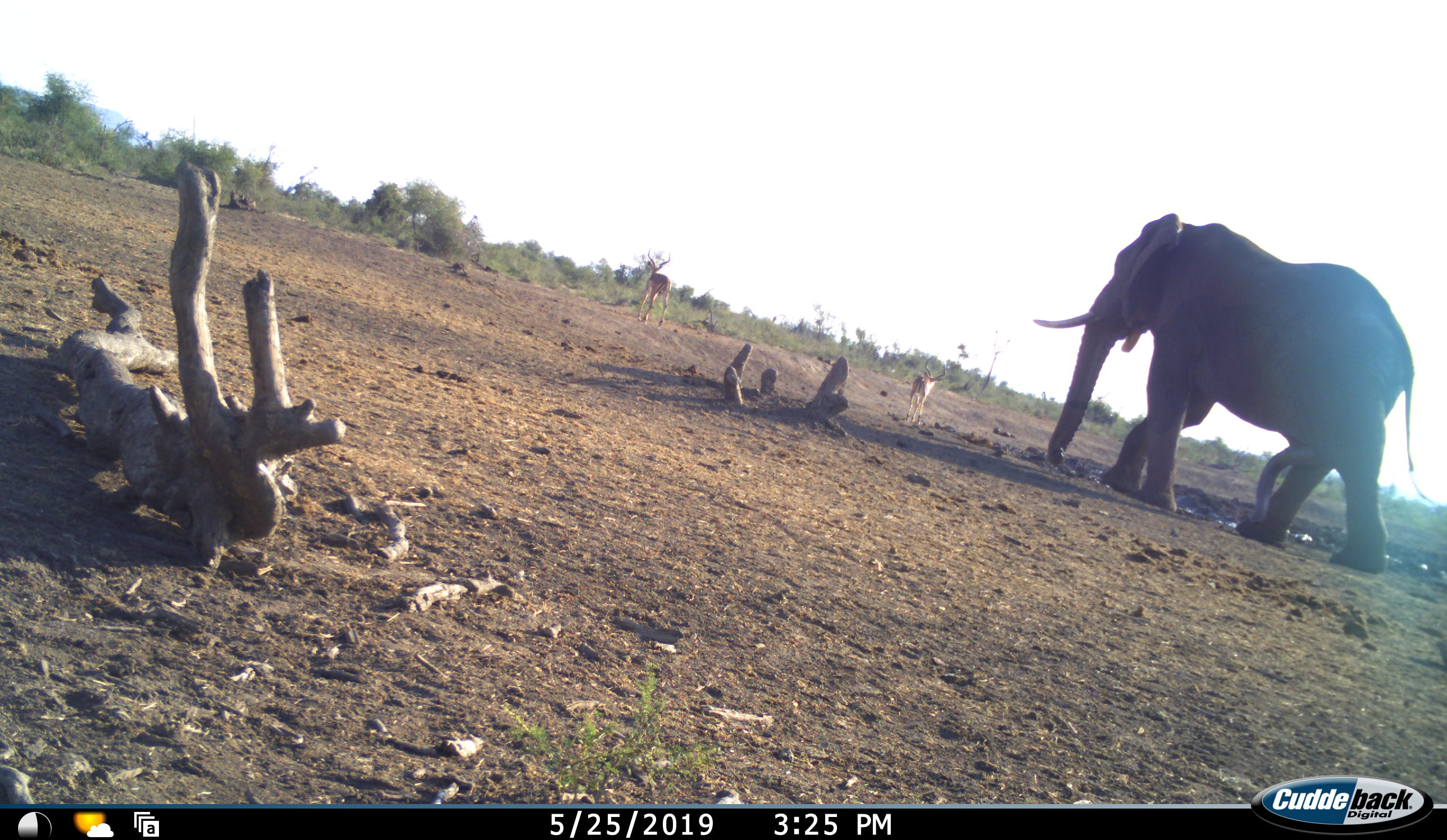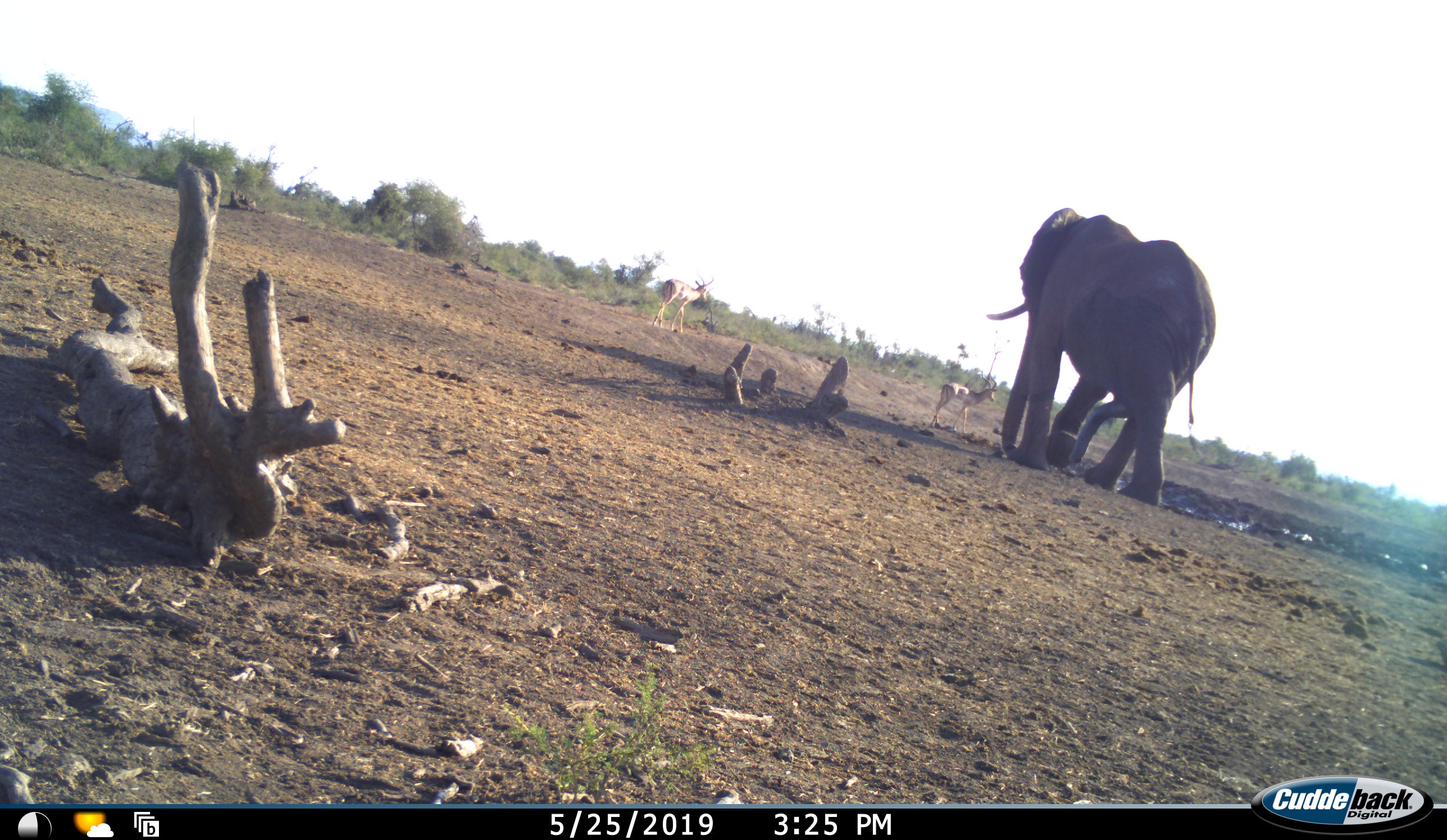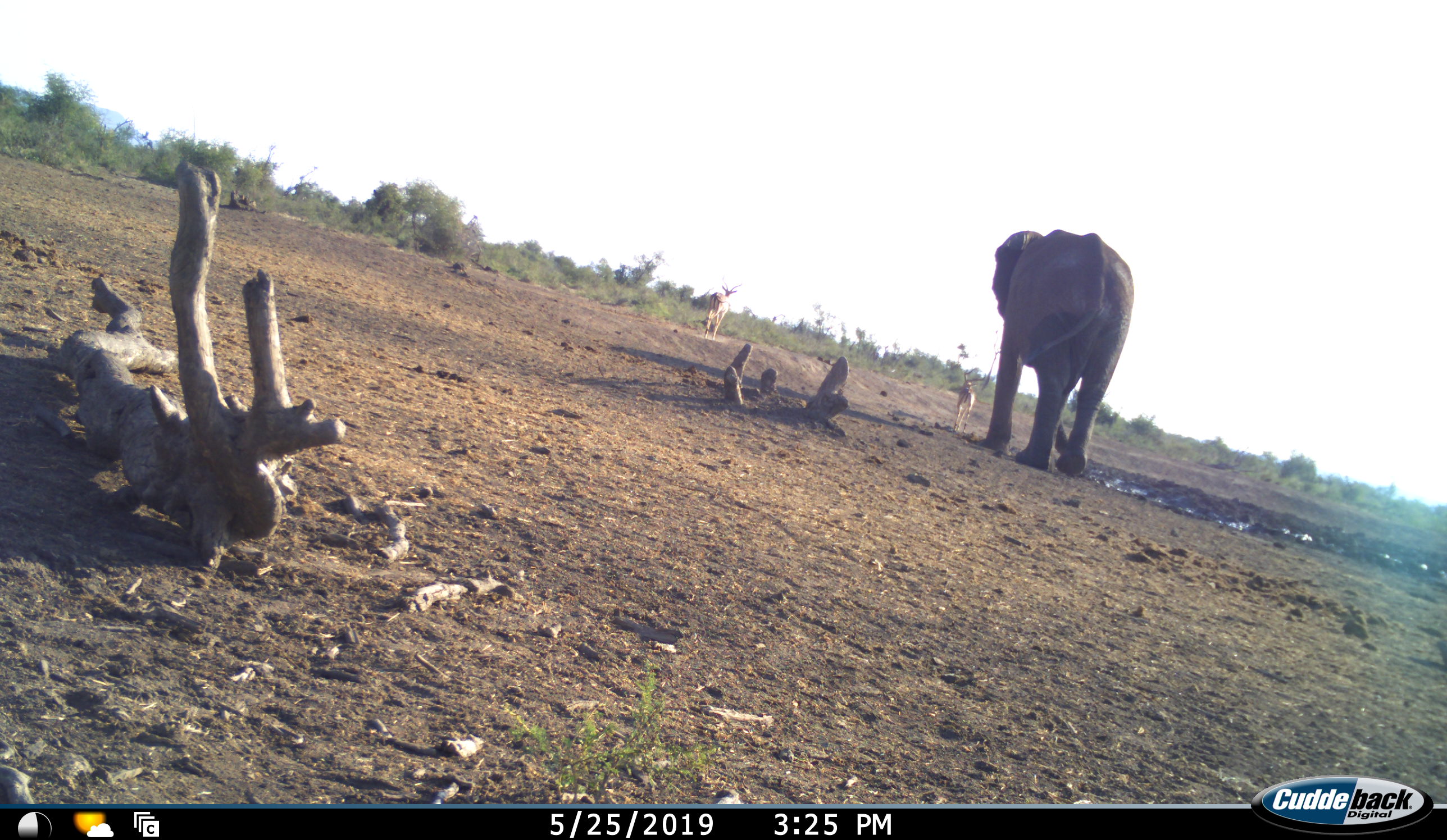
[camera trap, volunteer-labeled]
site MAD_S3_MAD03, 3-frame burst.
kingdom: Animalia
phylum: Chordata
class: Mammalia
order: Proboscidea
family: Elephantidae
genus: Loxodonta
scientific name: Loxodonta africana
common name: african bush elephant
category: elephant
Elephant (african bush elephant) (Loxodonta africana), count 1. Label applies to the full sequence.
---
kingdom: Animalia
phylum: Chordata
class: Mammalia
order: Artiodactyla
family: Bovidae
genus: Aepyceros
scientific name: Aepyceros melampus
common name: impala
Impala (Aepyceros melampus), count 2. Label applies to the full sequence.